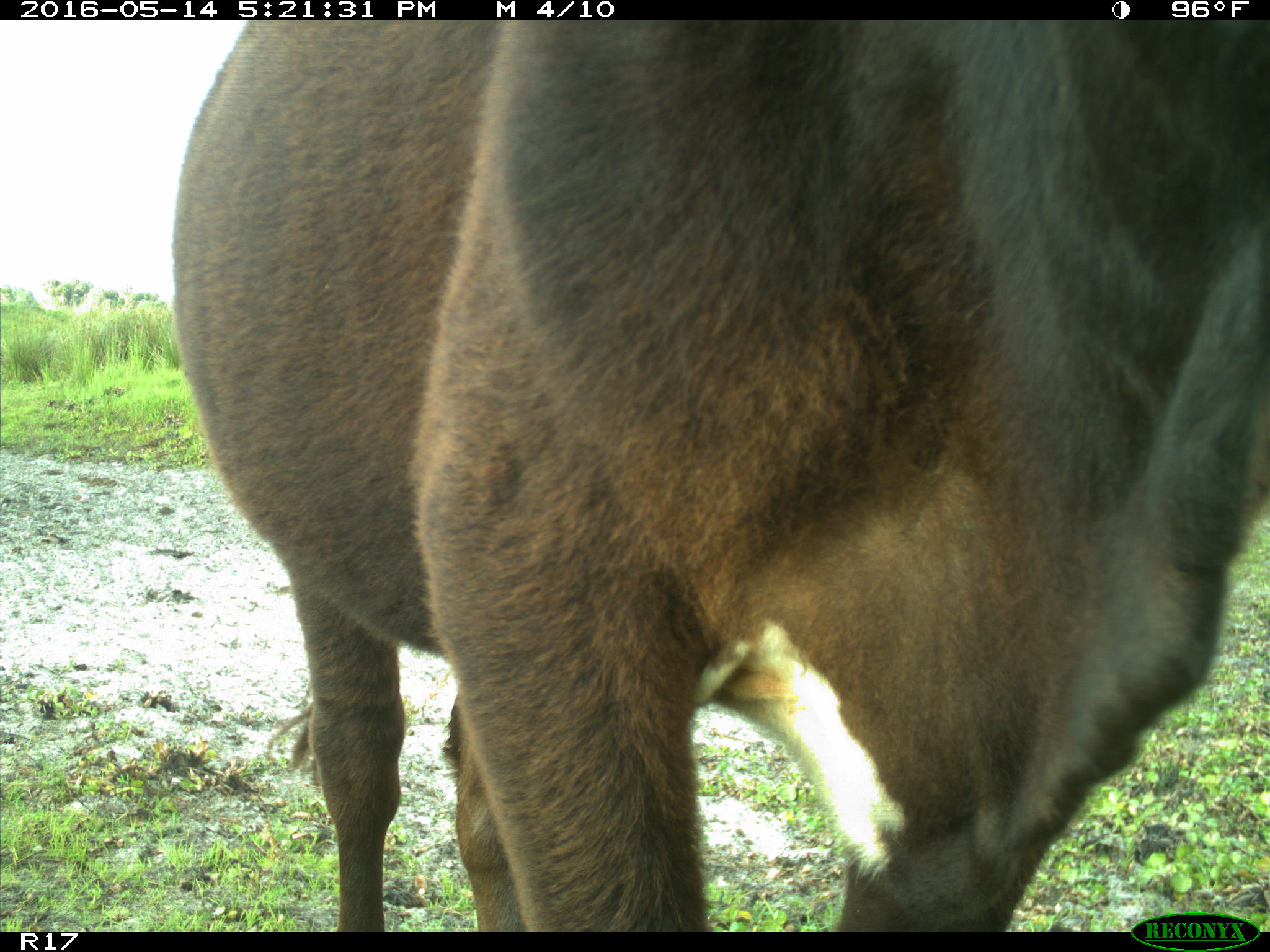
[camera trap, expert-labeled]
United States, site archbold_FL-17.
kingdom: Animalia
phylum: Chordata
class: Mammalia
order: Artiodactyla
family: Bovidae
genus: Bos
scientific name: Bos taurus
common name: domestic cow